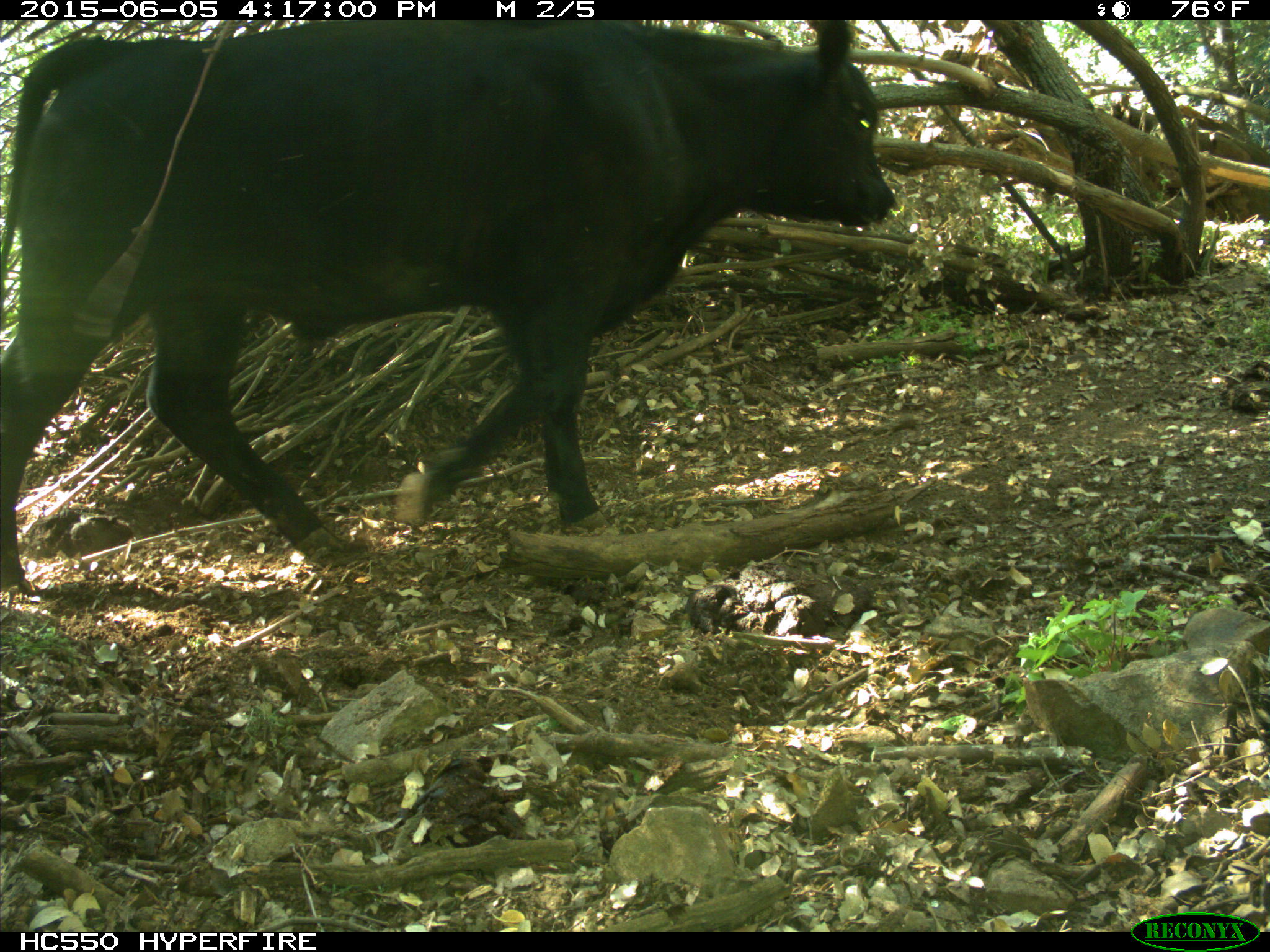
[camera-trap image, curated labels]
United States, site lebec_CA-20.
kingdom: Animalia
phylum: Chordata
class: Mammalia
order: Artiodactyla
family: Bovidae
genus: Bos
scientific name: Bos taurus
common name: domestic cow